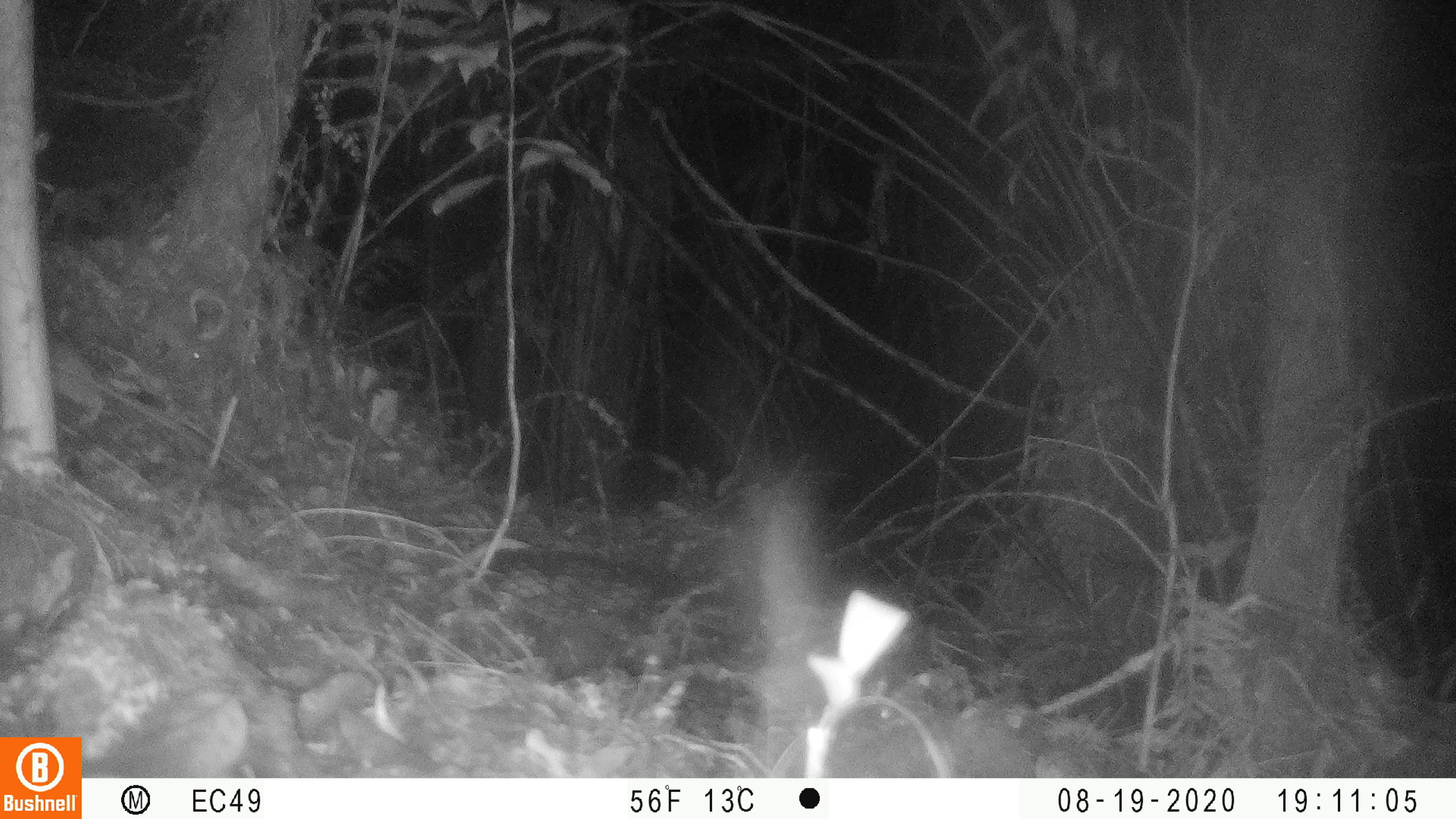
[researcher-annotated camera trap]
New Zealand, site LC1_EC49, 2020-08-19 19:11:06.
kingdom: Animalia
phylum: Chordata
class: Mammalia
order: Rodentia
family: Muridae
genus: Rattus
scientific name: Rattus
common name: rat